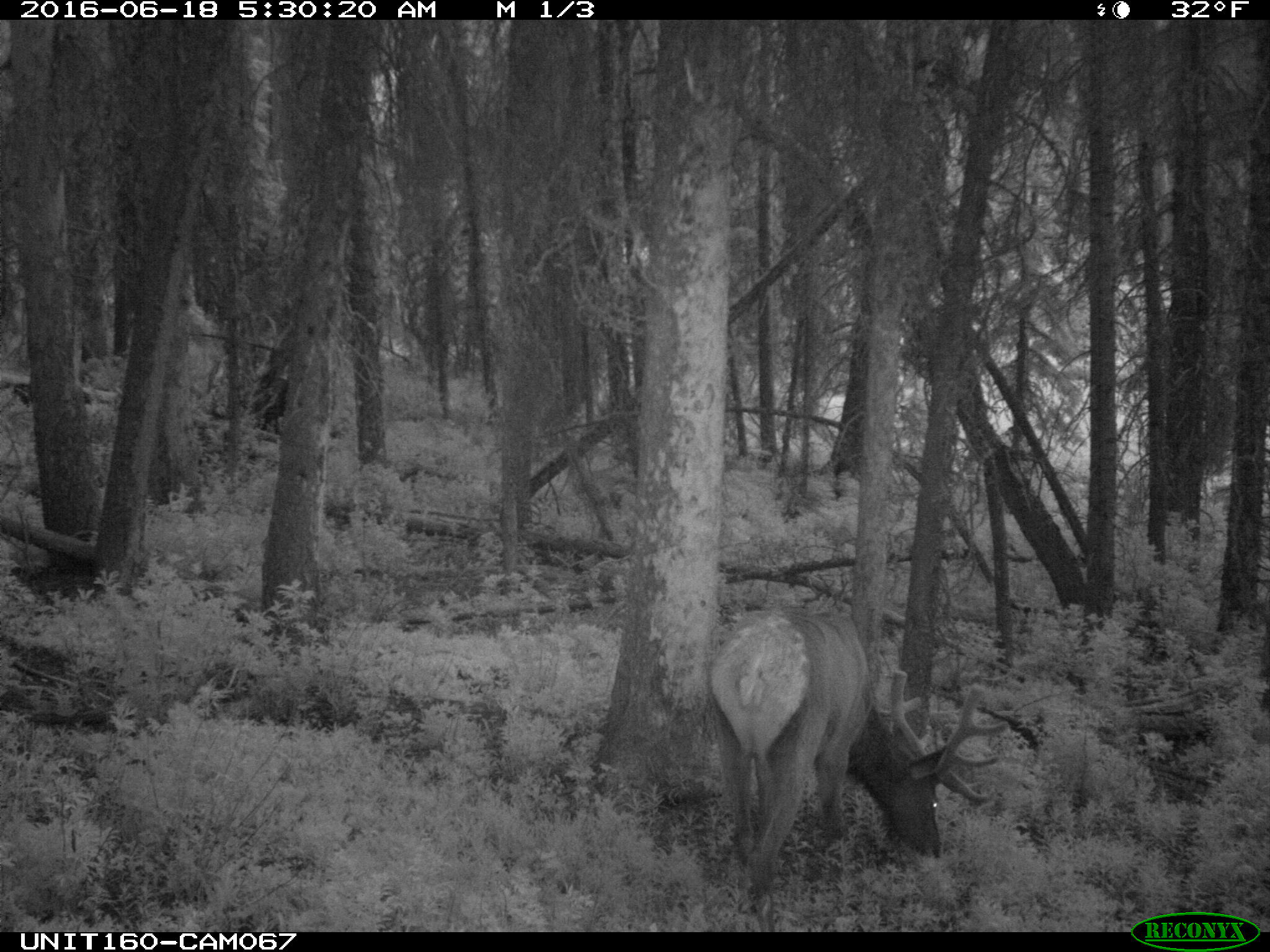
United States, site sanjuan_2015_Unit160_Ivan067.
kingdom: Animalia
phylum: Chordata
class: Mammalia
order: Artiodactyla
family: Cervidae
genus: Cervus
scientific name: Cervus elaphus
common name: red deer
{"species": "Cervus elaphus (red deer)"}